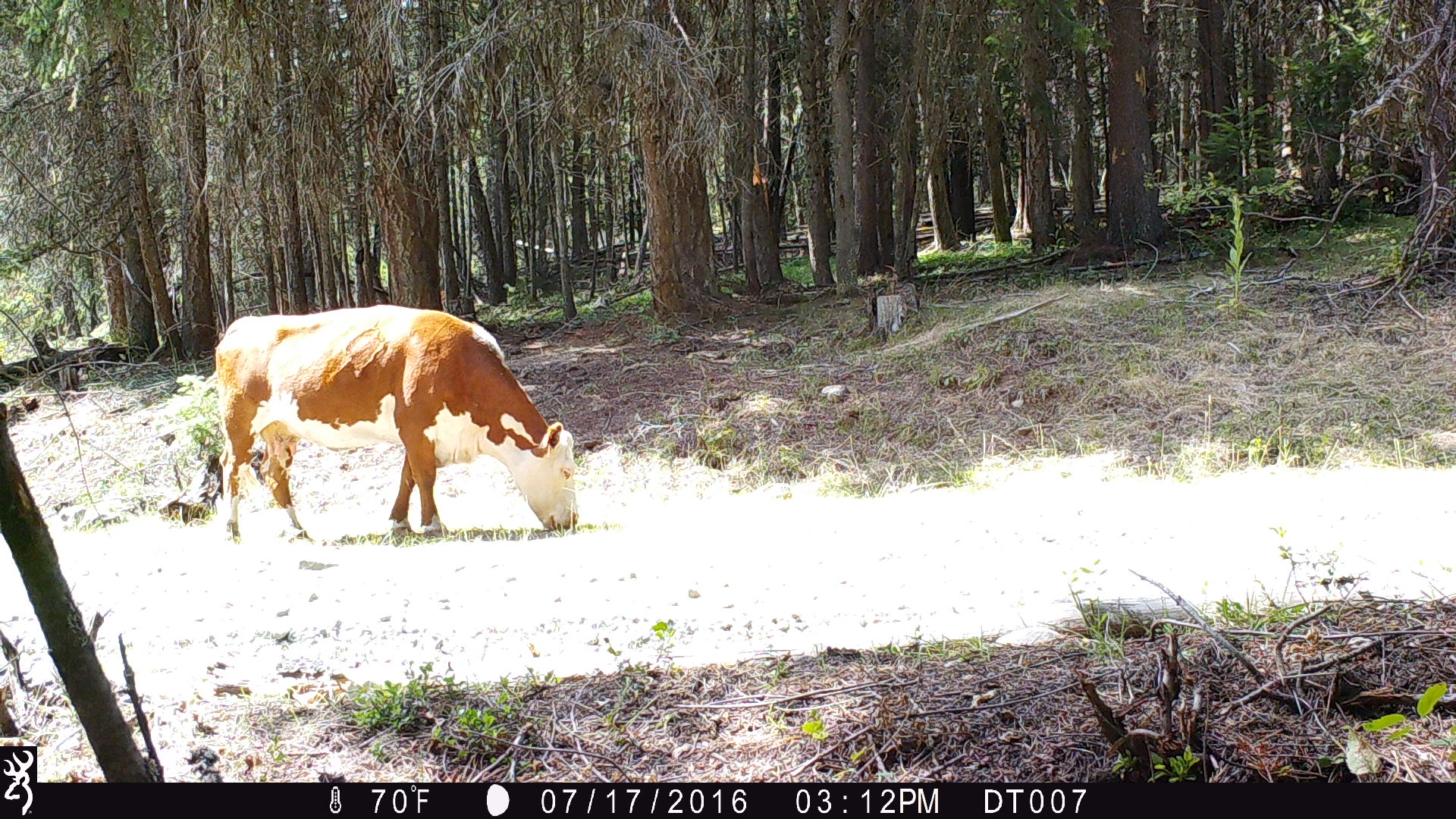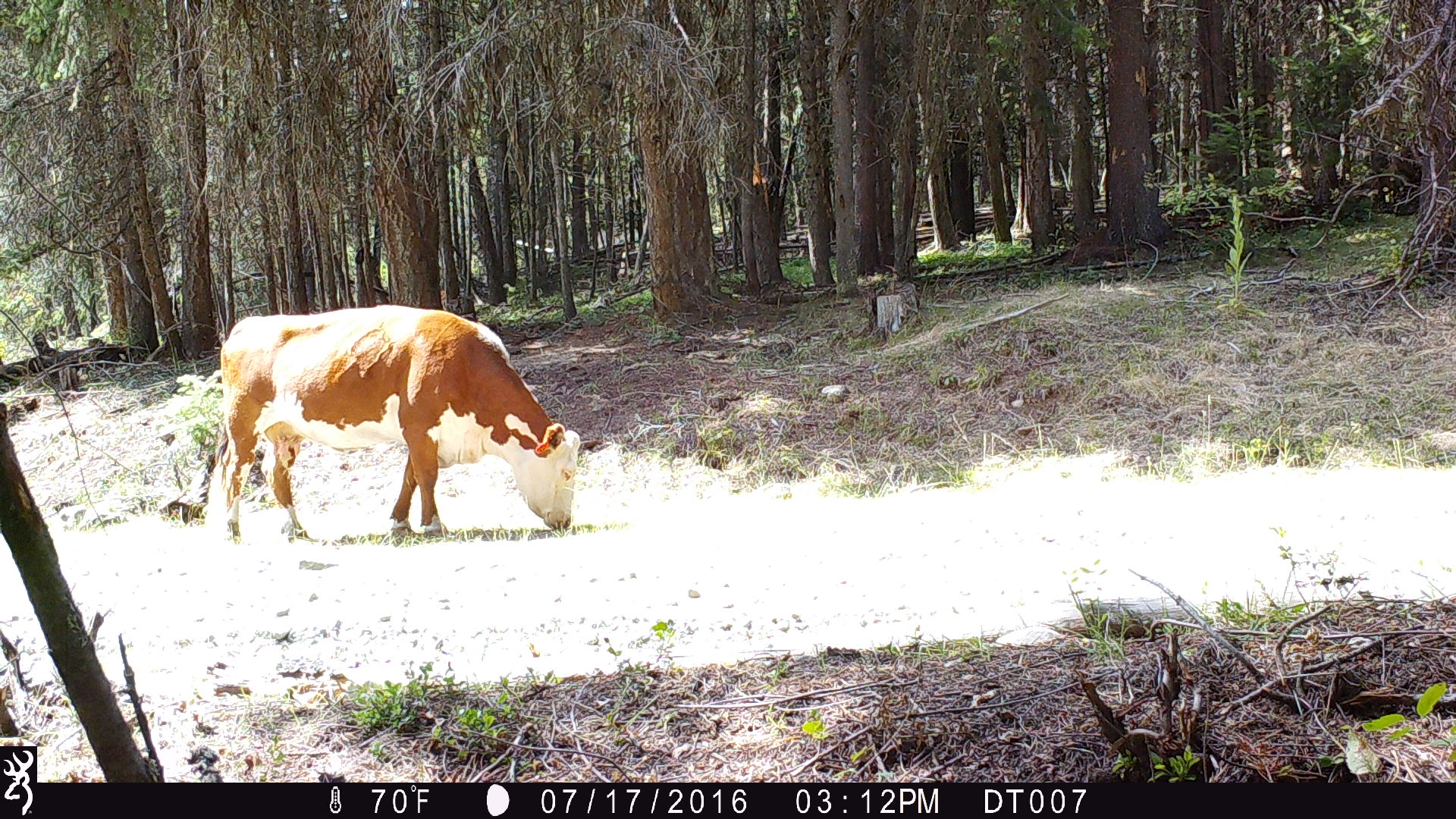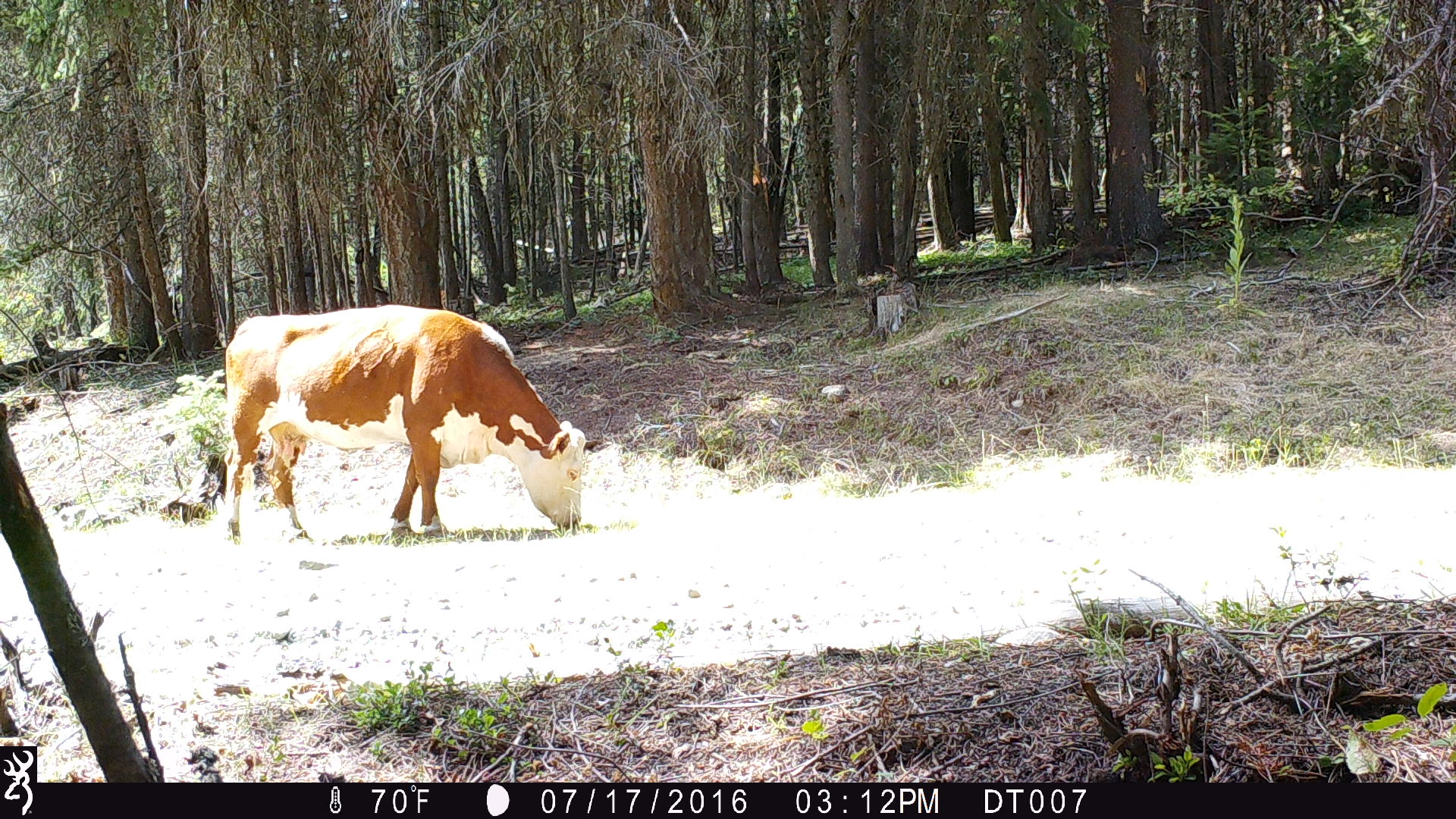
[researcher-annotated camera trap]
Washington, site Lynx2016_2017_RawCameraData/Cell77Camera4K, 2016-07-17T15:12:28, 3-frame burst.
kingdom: Animalia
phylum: Chordata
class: Mammalia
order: Artiodactyla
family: Bovidae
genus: Bos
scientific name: Bos taurus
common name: domestic cattle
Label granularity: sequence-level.